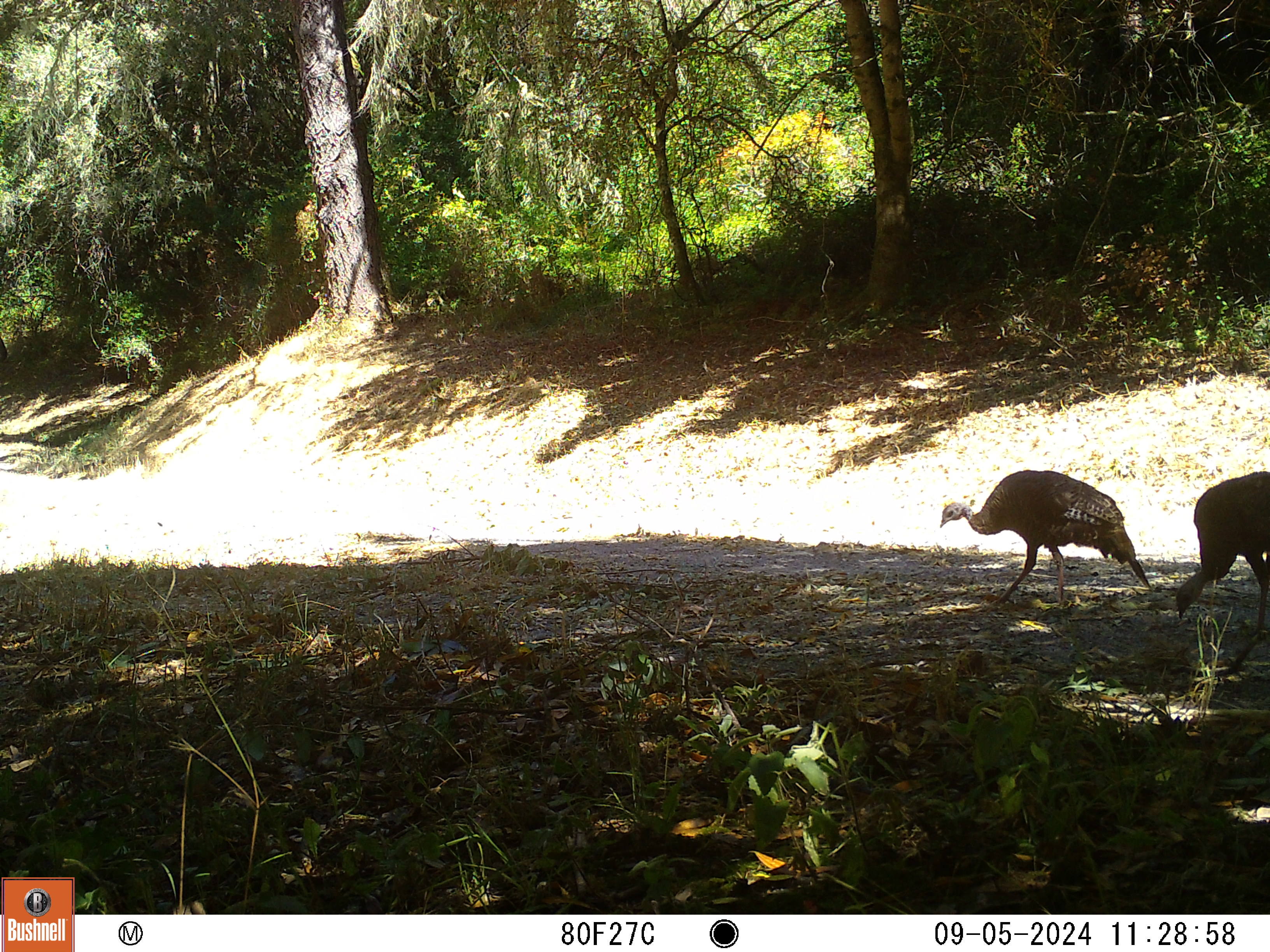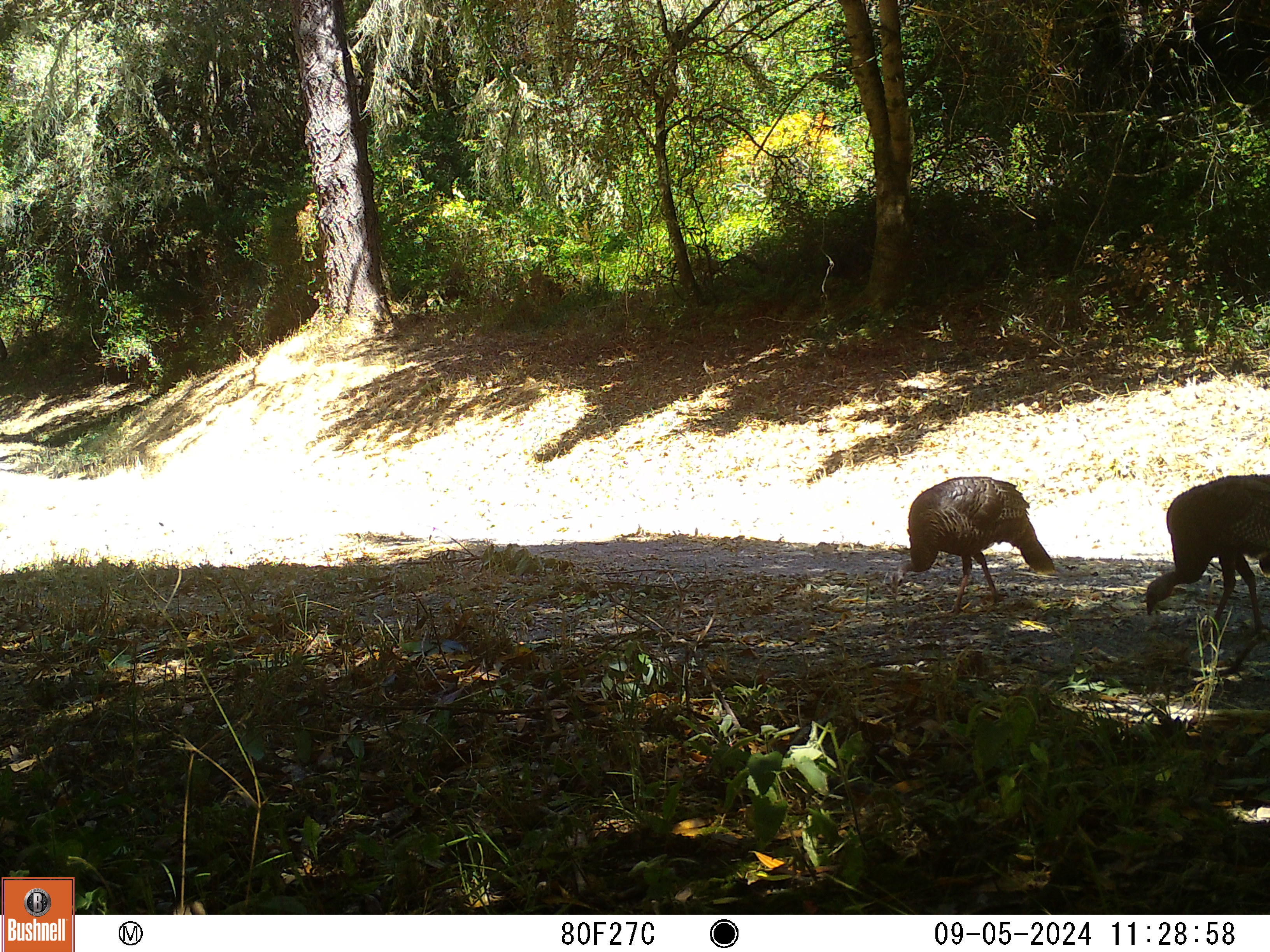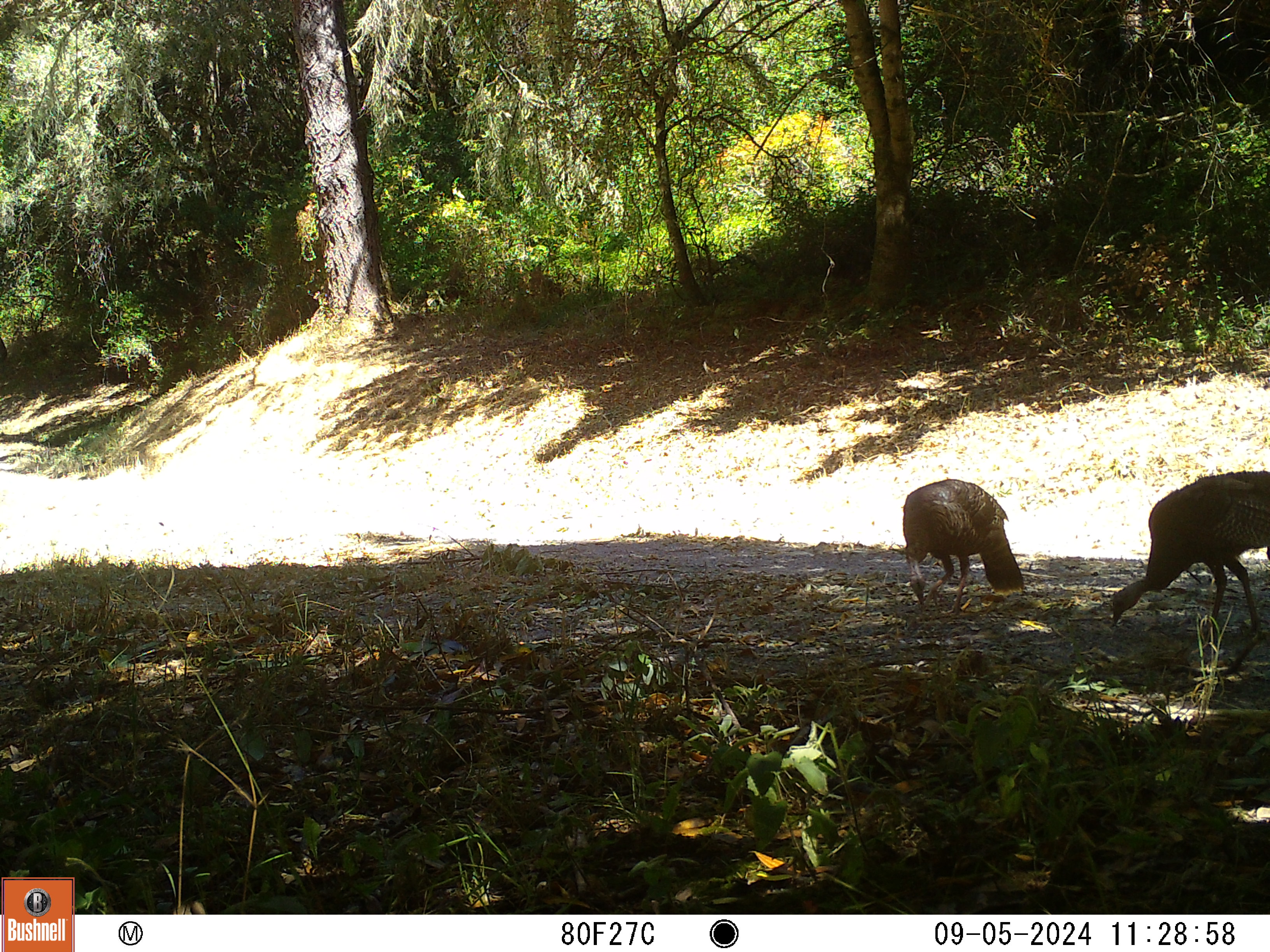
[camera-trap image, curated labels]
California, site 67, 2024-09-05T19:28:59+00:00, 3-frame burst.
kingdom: Animalia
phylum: Chordata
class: Aves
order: Galliformes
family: Phasianidae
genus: Meleagris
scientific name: Meleagris gallopavo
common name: turkey